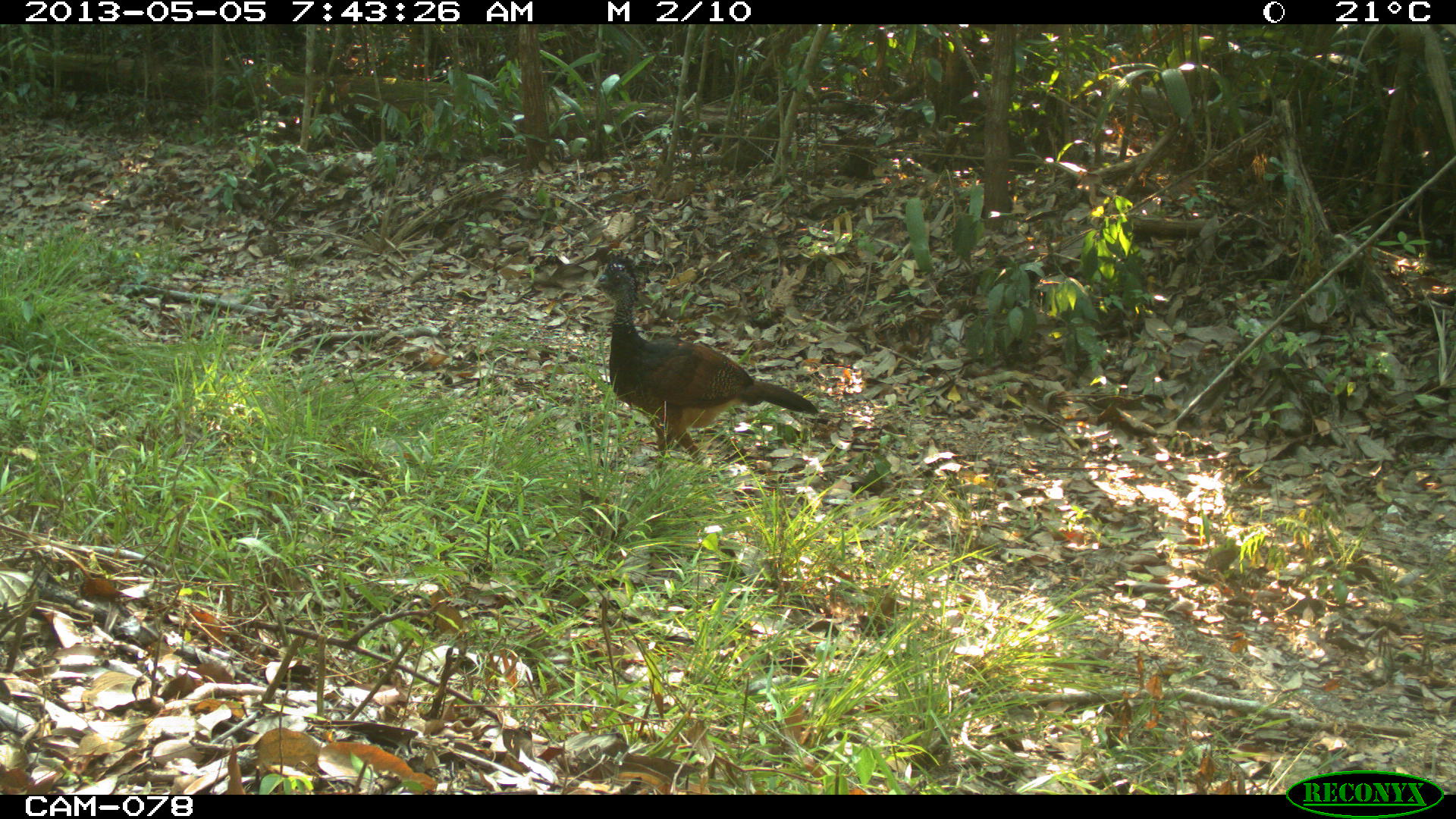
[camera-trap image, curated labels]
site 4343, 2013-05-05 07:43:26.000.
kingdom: Animalia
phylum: Chordata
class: Aves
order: Galliformes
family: Cracidae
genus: Crax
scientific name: Crax rubra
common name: great curassow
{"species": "Crax rubra (great curassow)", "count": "1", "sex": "female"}